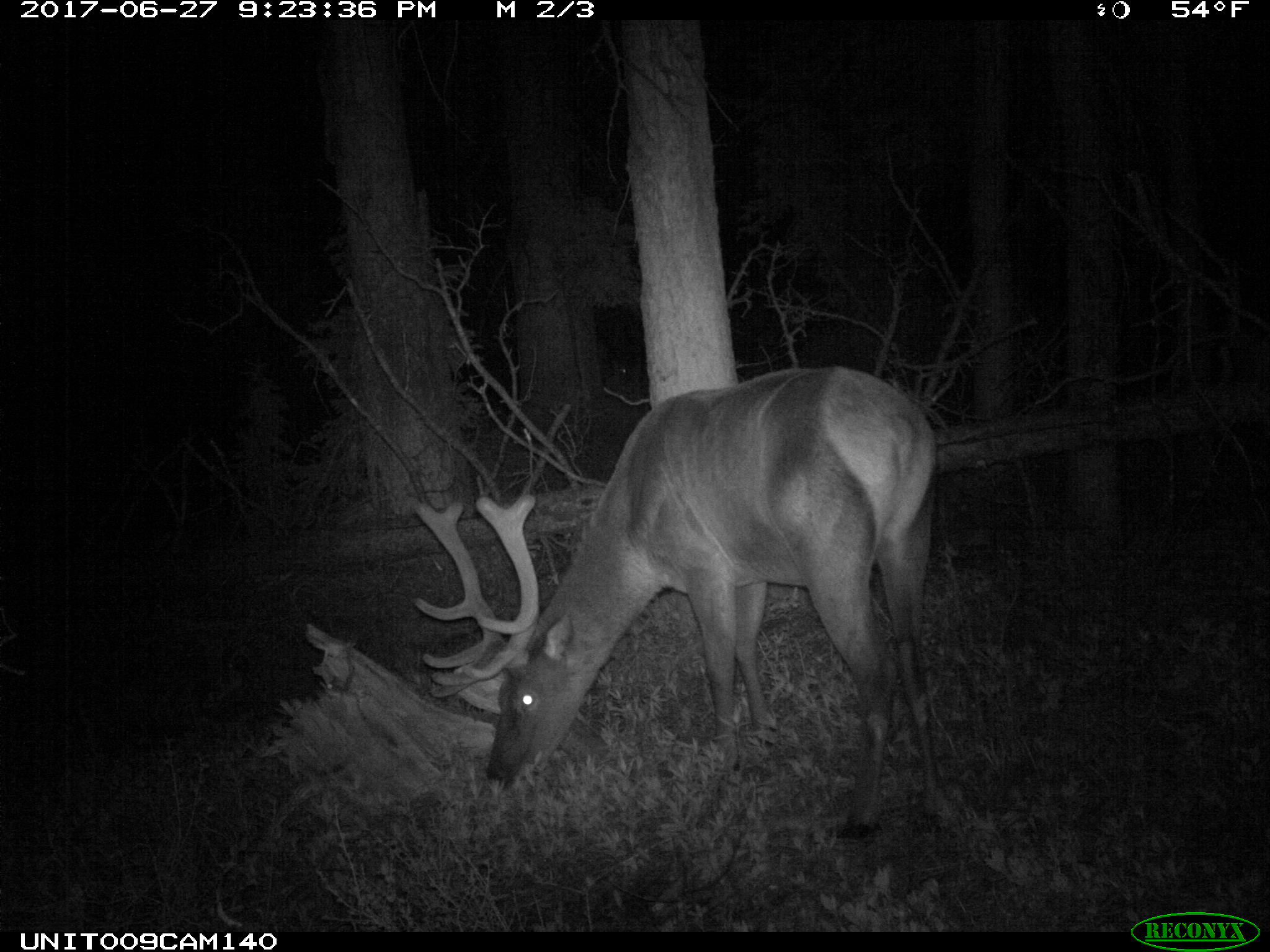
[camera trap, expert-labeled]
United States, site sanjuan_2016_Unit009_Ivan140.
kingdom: Animalia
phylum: Chordata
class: Mammalia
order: Artiodactyla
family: Cervidae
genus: Cervus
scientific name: Cervus elaphus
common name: red deer